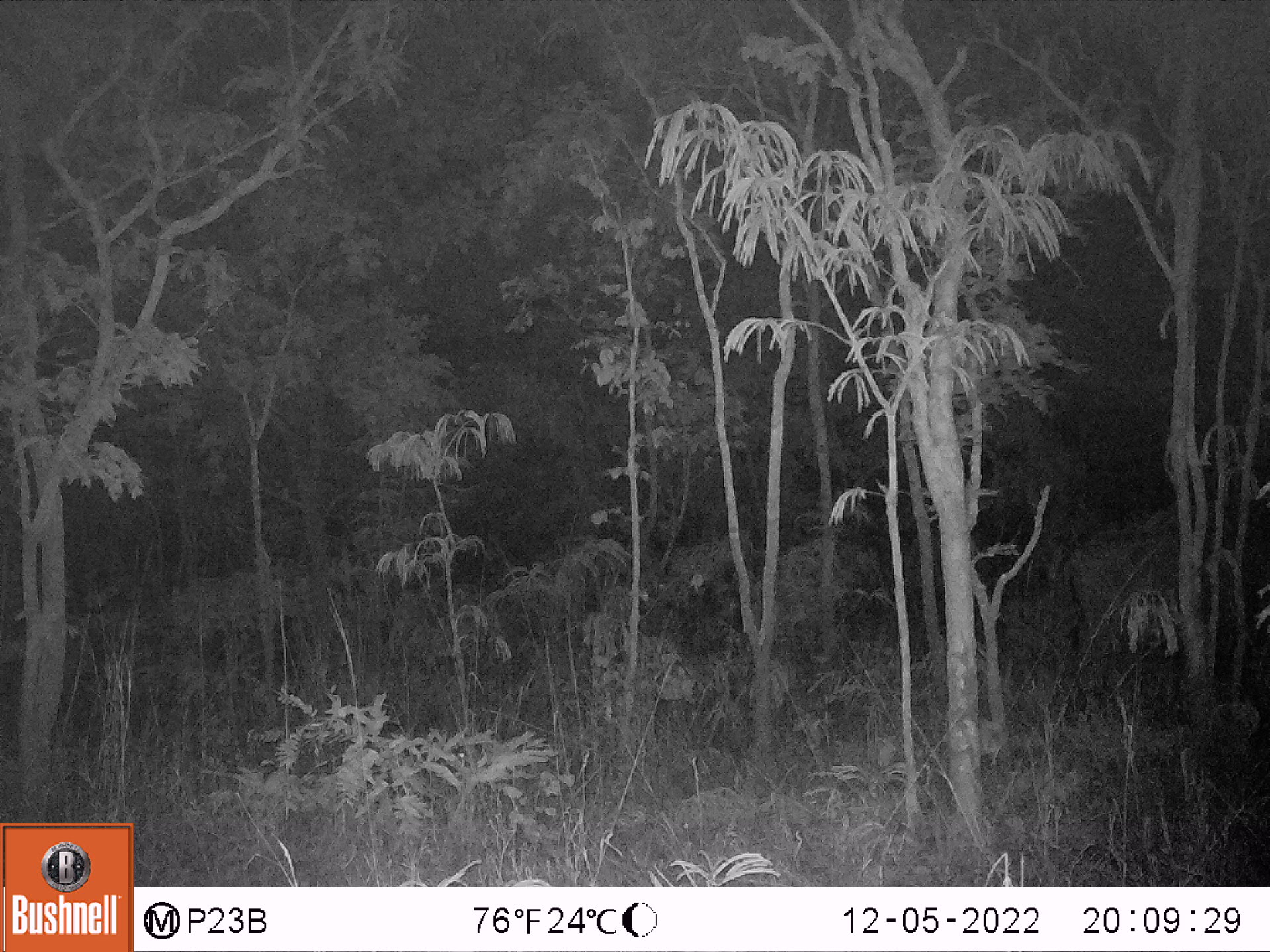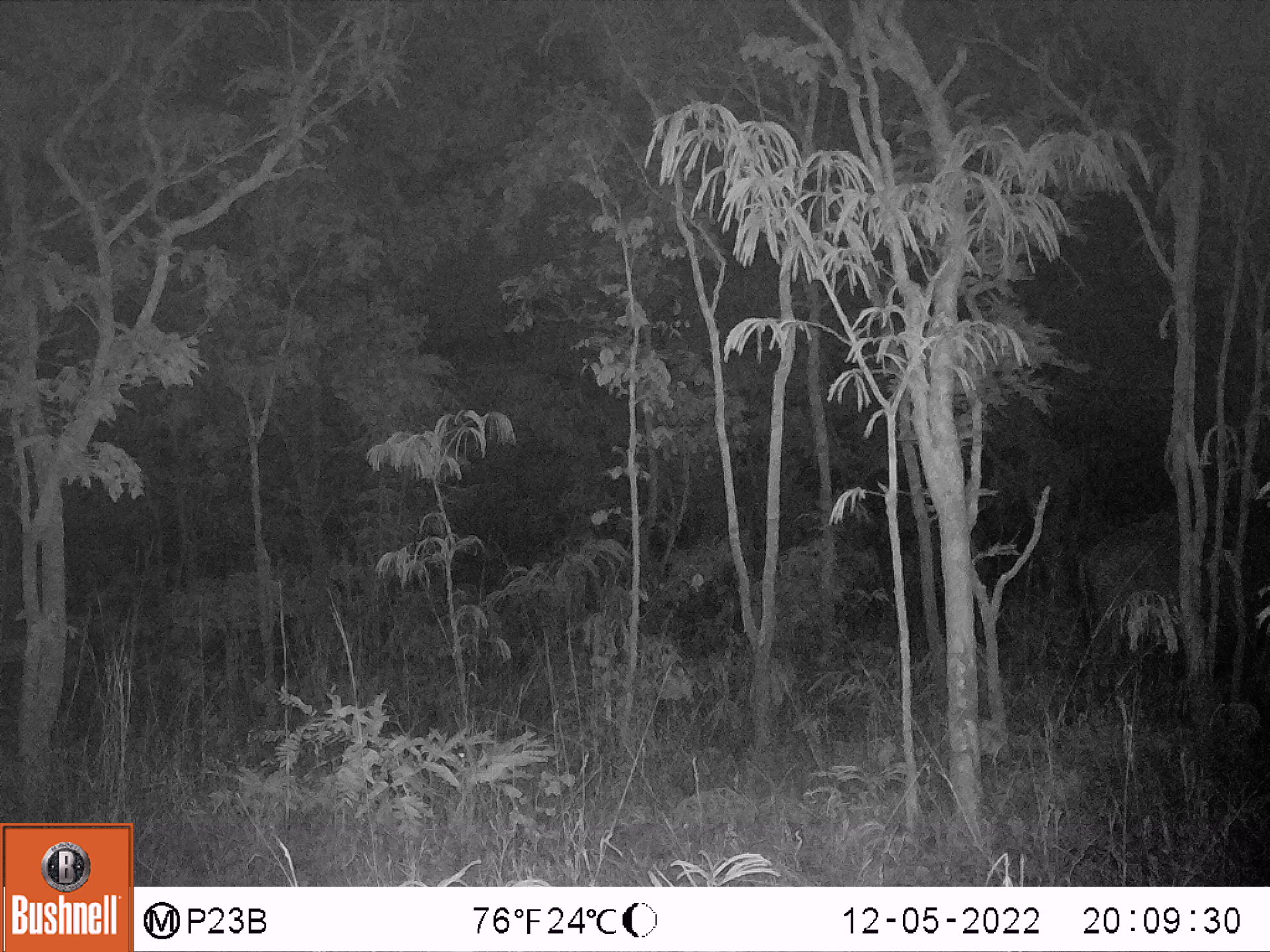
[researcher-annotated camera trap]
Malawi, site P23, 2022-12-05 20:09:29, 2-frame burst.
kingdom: Animalia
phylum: Chordata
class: Mammalia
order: Artiodactyla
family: Bovidae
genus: Syncerus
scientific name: Syncerus caffer caffer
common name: cape buffalo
Cape buffalo (Syncerus caffer caffer), count 1.